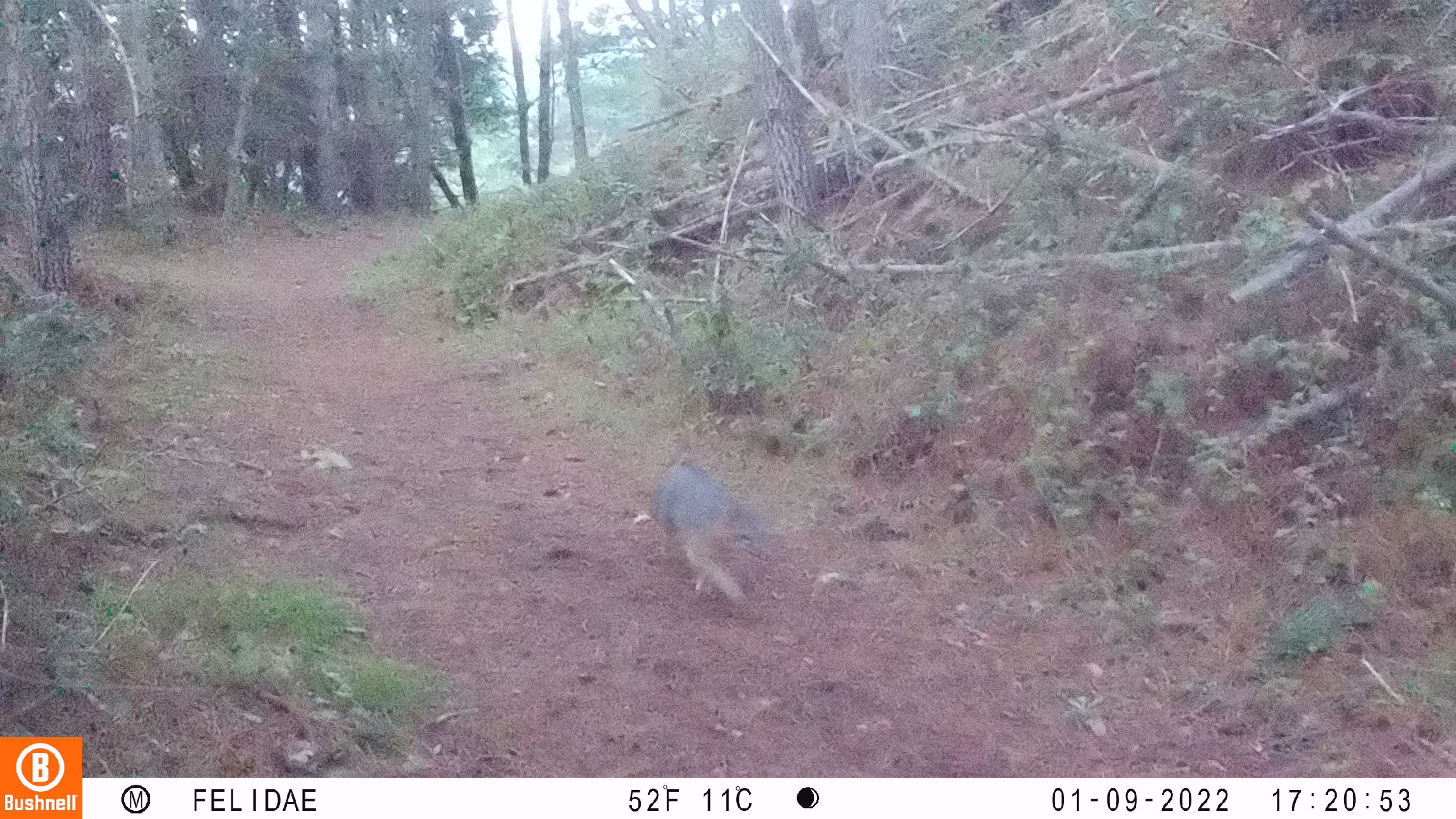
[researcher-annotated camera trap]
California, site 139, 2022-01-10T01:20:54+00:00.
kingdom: Animalia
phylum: Chordata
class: Mammalia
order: Carnivora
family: Canidae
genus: Urocyon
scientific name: Urocyon cinereoargenteus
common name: gray fox